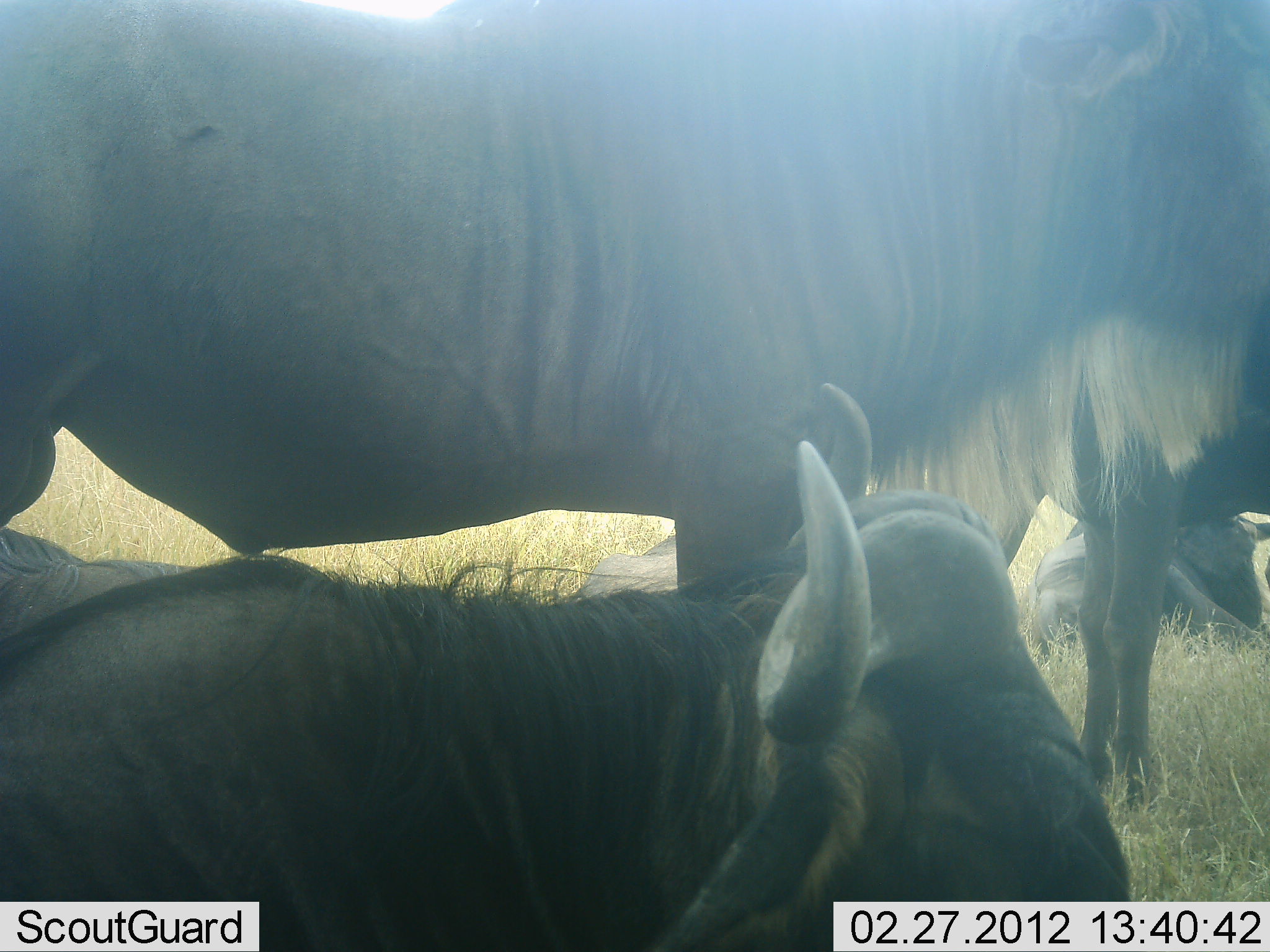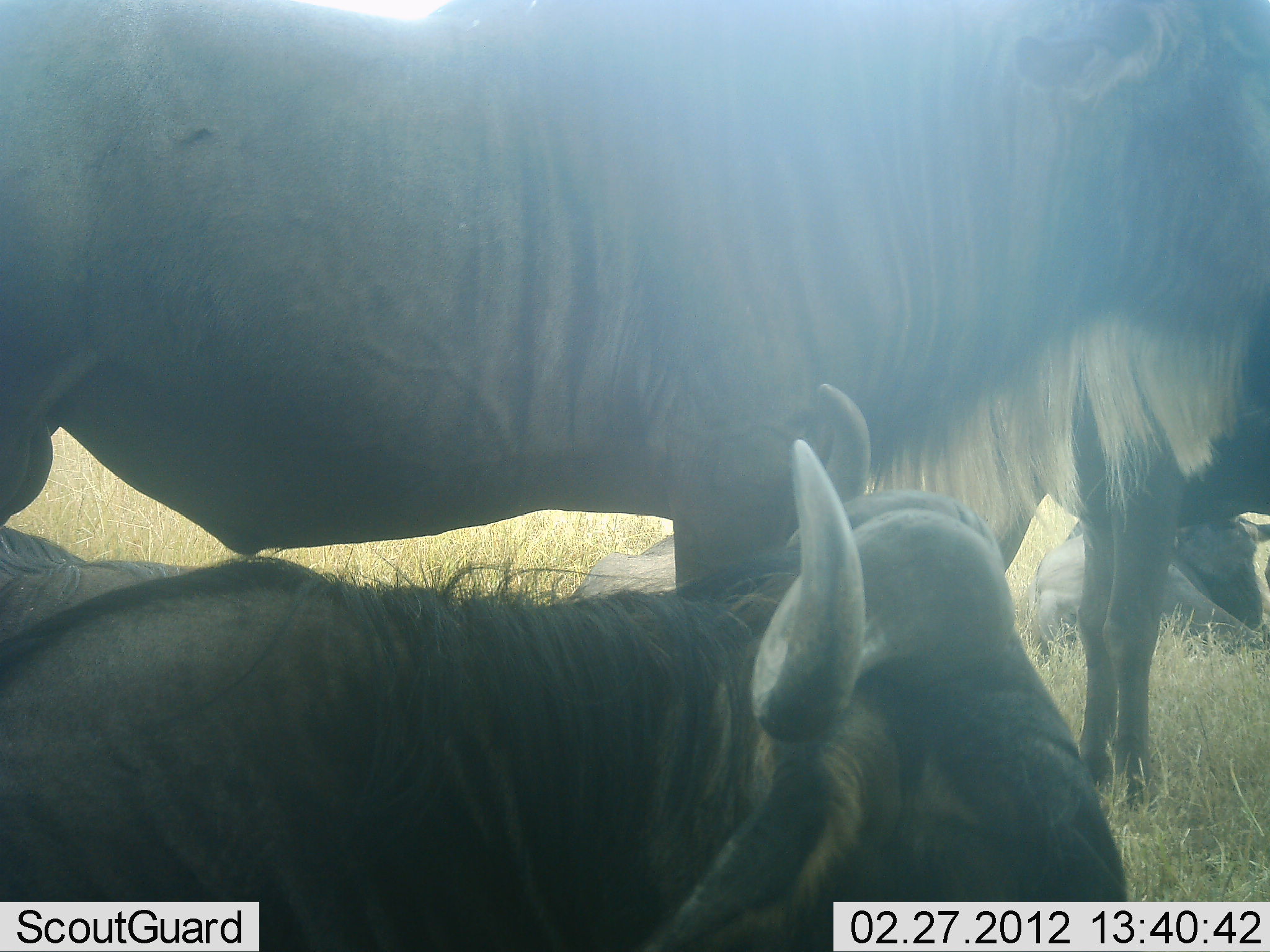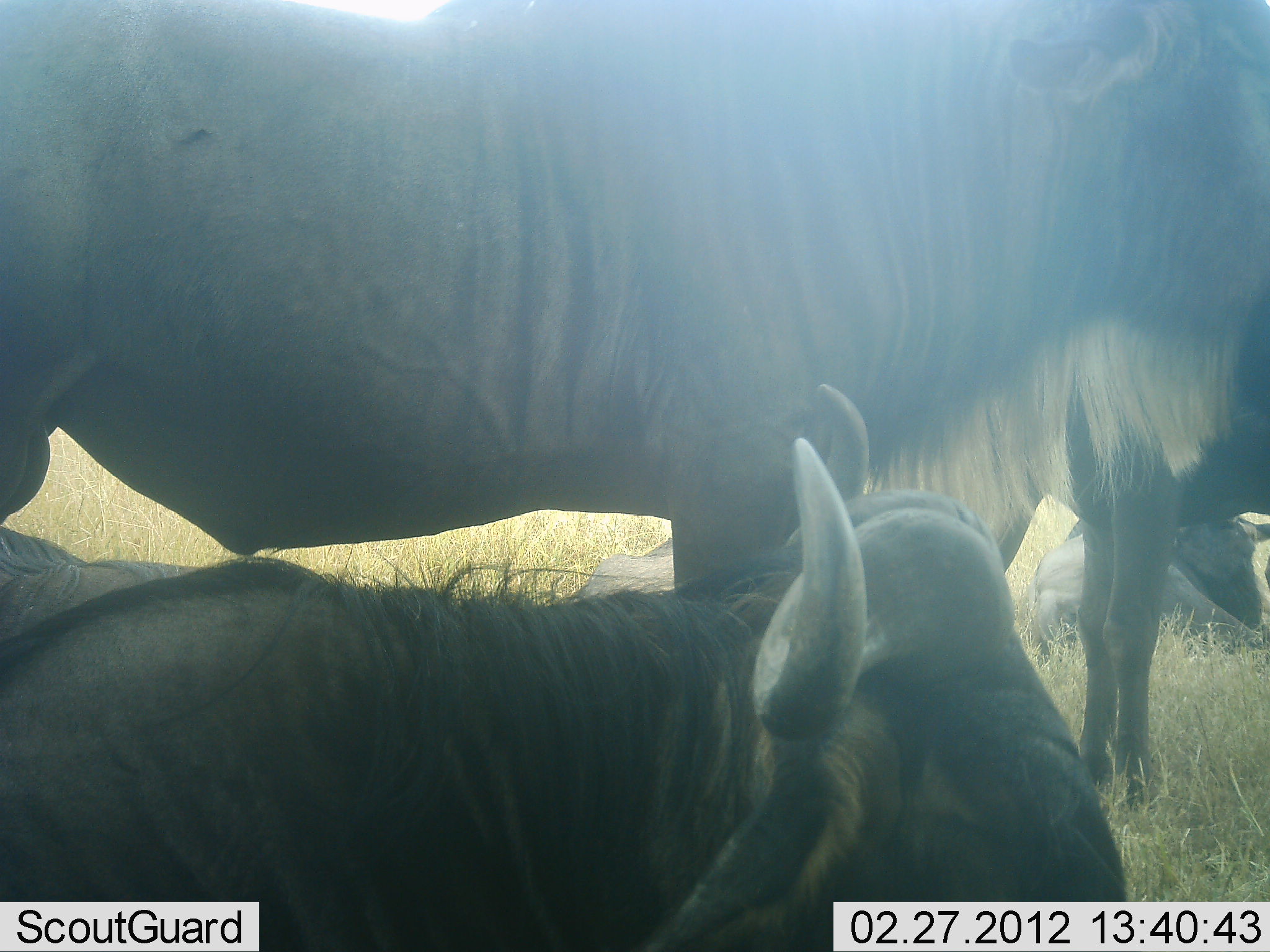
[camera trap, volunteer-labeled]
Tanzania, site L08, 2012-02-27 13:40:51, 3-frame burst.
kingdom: Animalia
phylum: Chordata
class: Mammalia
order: Artiodactyla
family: Bovidae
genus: Connochaetes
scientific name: Connochaetes taurinus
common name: blue wildebeest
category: wildebeest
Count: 3.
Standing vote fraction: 83%.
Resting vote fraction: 79%.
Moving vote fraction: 4%.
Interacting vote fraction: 0%.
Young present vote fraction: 4%.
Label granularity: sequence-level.